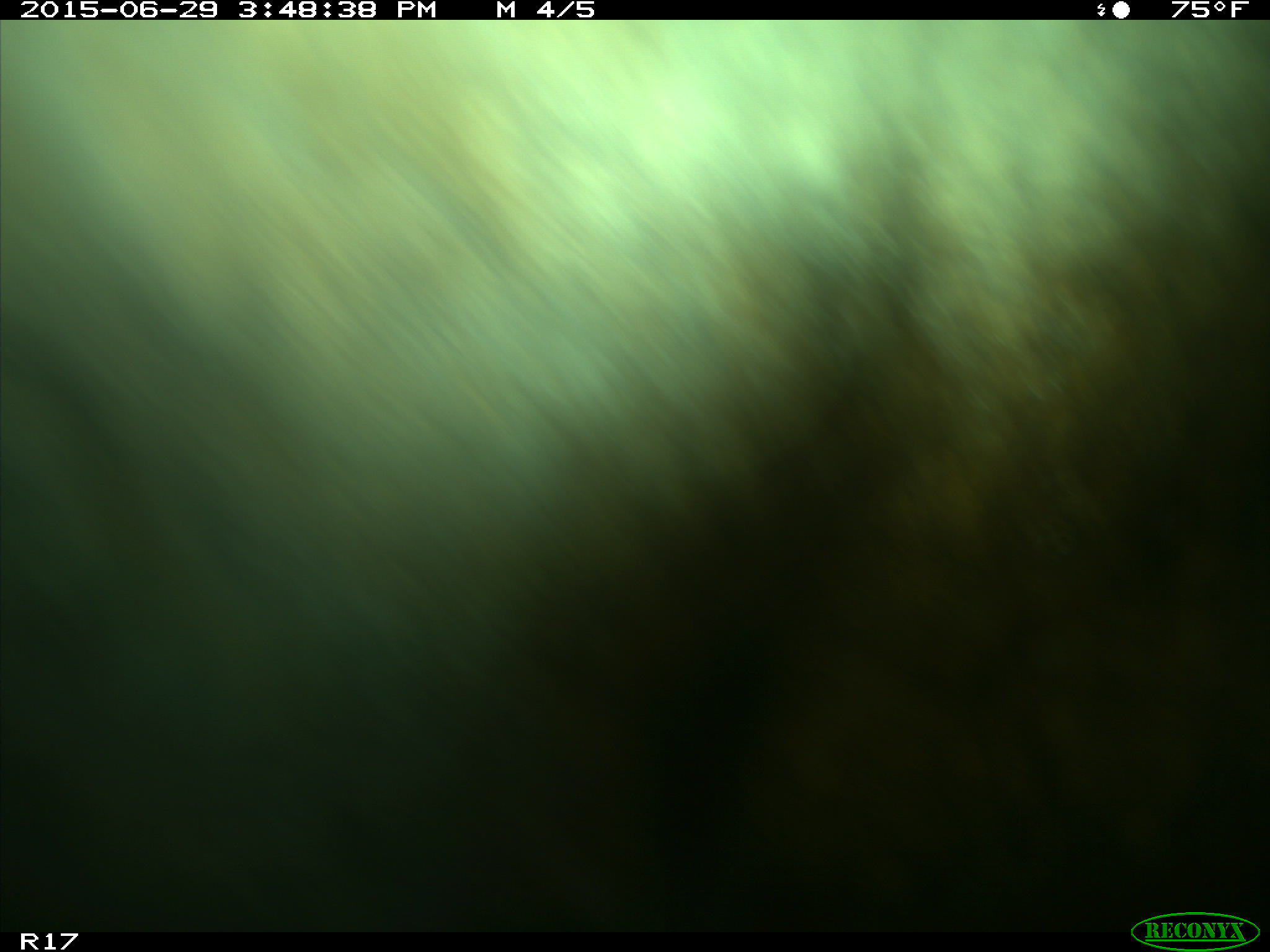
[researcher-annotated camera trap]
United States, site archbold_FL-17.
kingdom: Animalia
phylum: Chordata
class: Mammalia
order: Artiodactyla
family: Bovidae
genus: Bos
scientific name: Bos taurus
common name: domestic cow